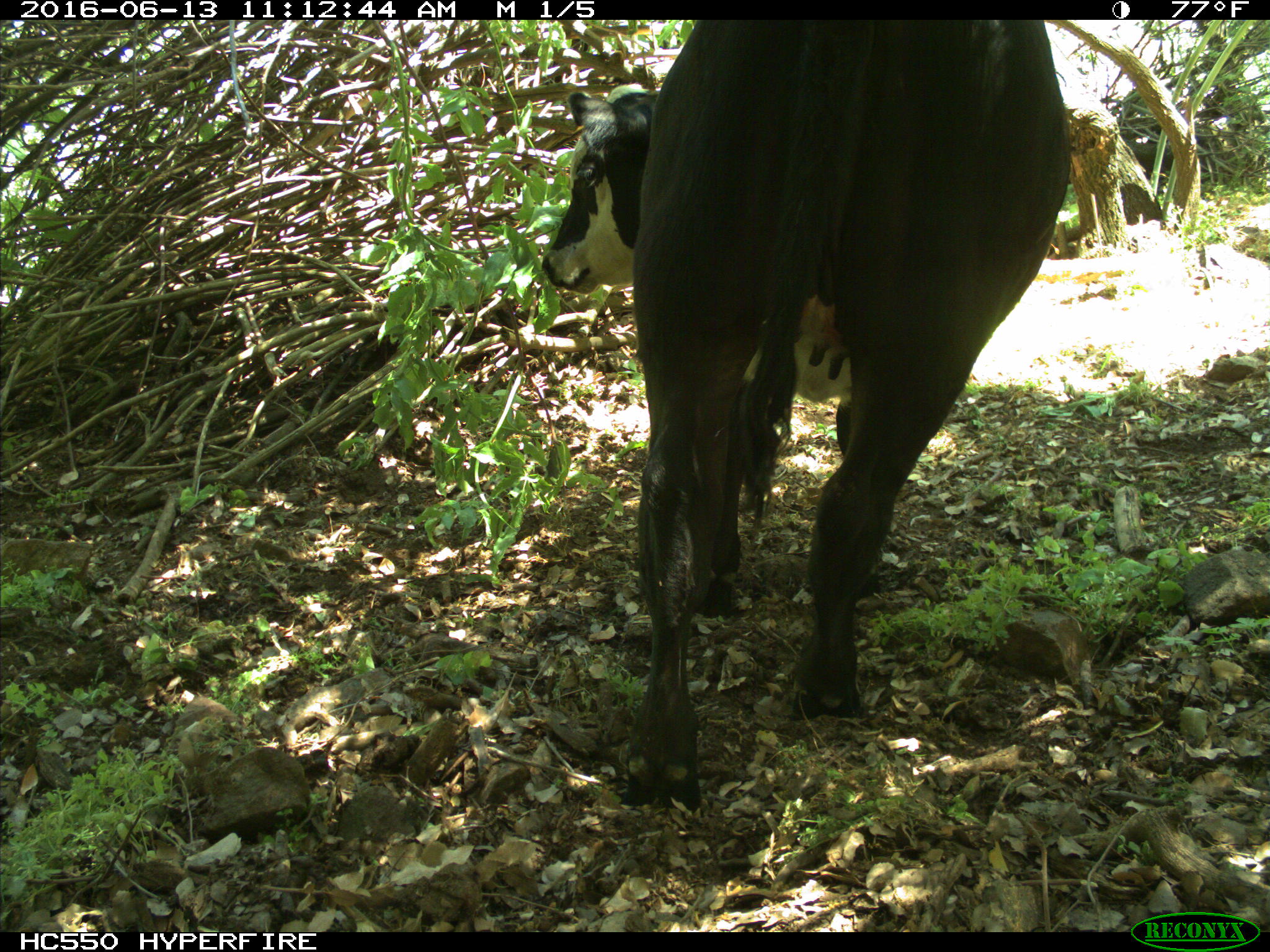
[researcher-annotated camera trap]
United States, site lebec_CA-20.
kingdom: Animalia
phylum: Chordata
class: Mammalia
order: Artiodactyla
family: Bovidae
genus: Bos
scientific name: Bos taurus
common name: domestic cow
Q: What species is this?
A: Bos taurus (domestic cow).